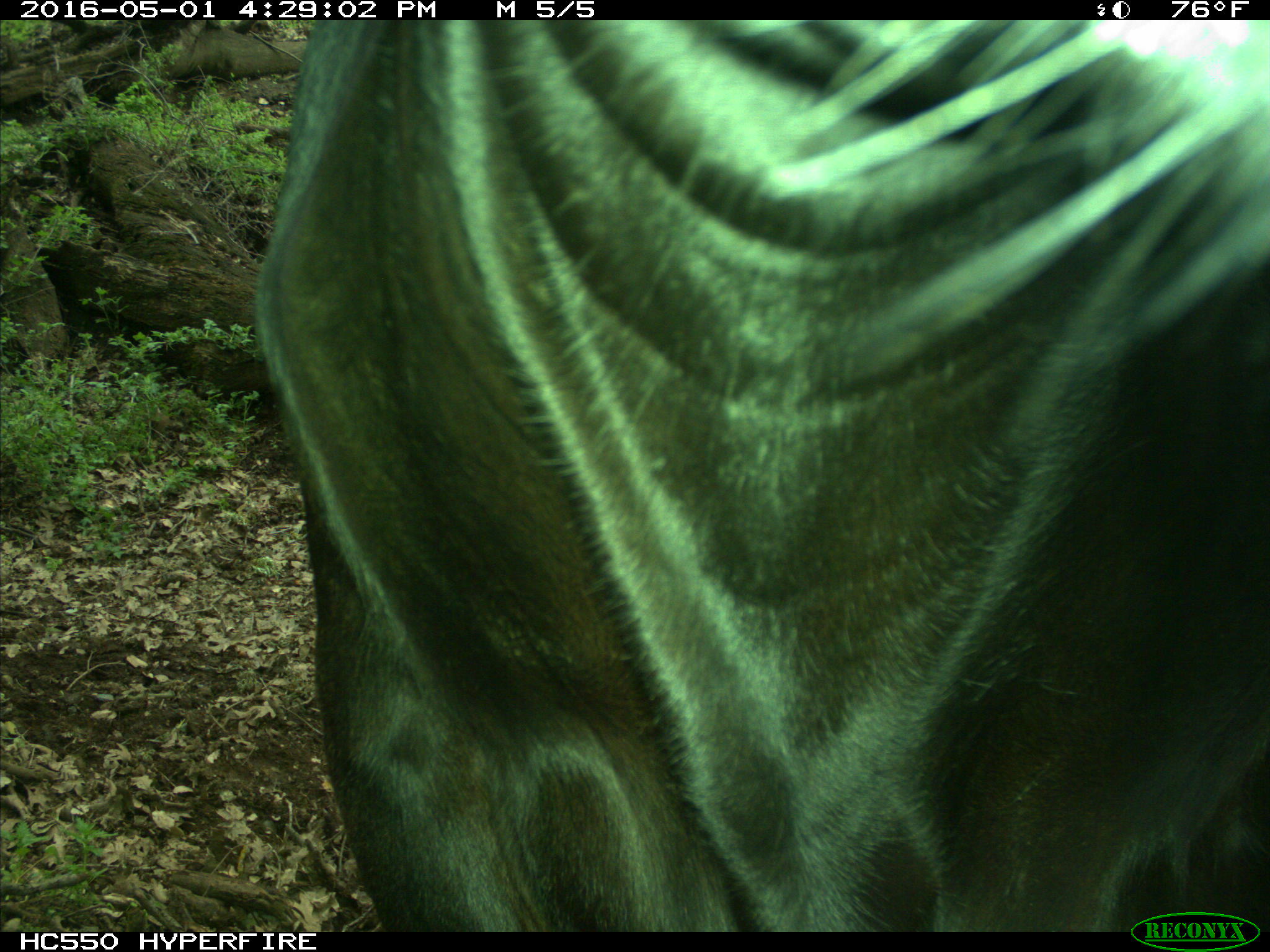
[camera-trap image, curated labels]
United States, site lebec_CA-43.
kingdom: Animalia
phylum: Chordata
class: Mammalia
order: Artiodactyla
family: Bovidae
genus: Bos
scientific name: Bos taurus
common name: domestic cow